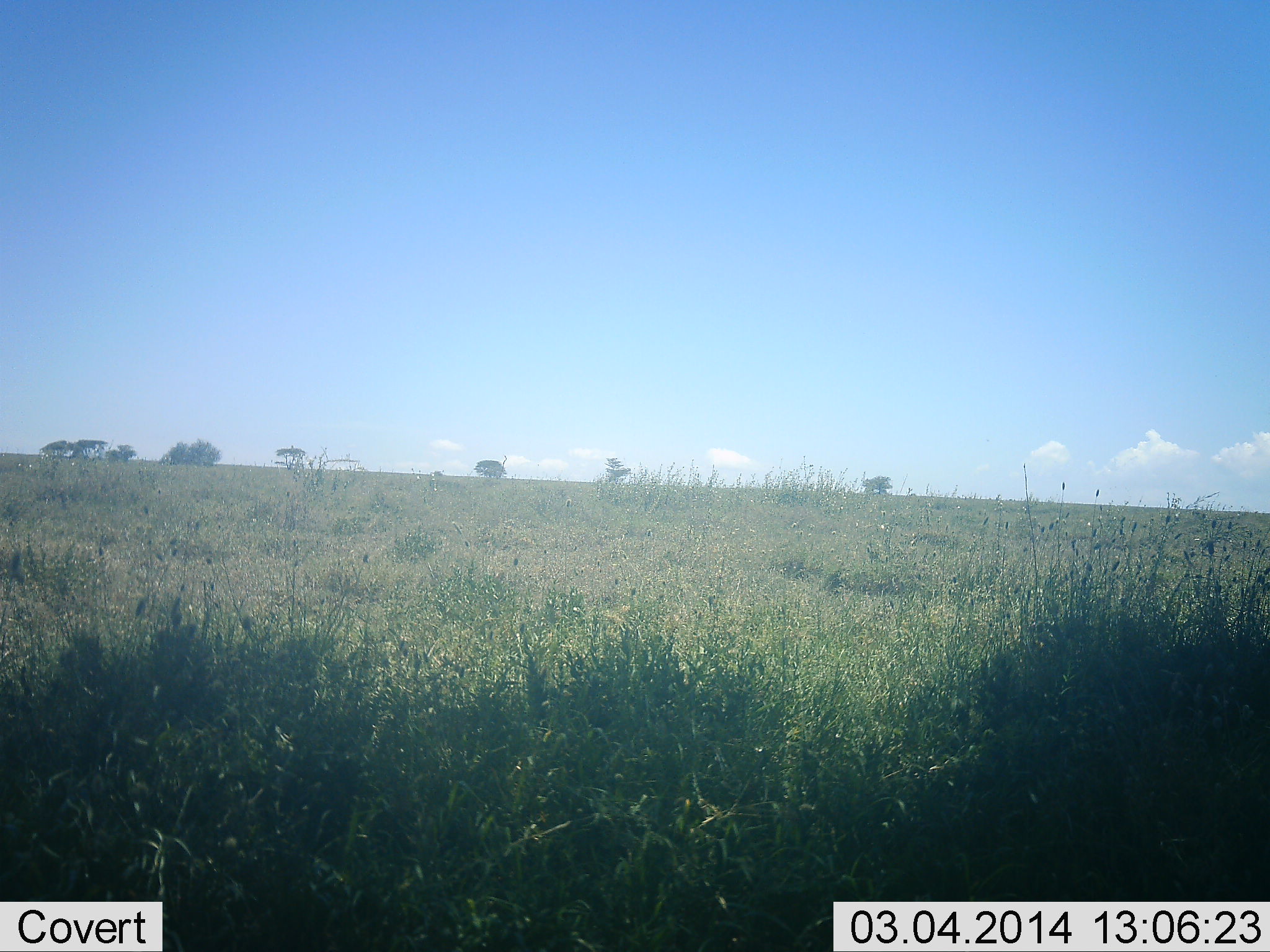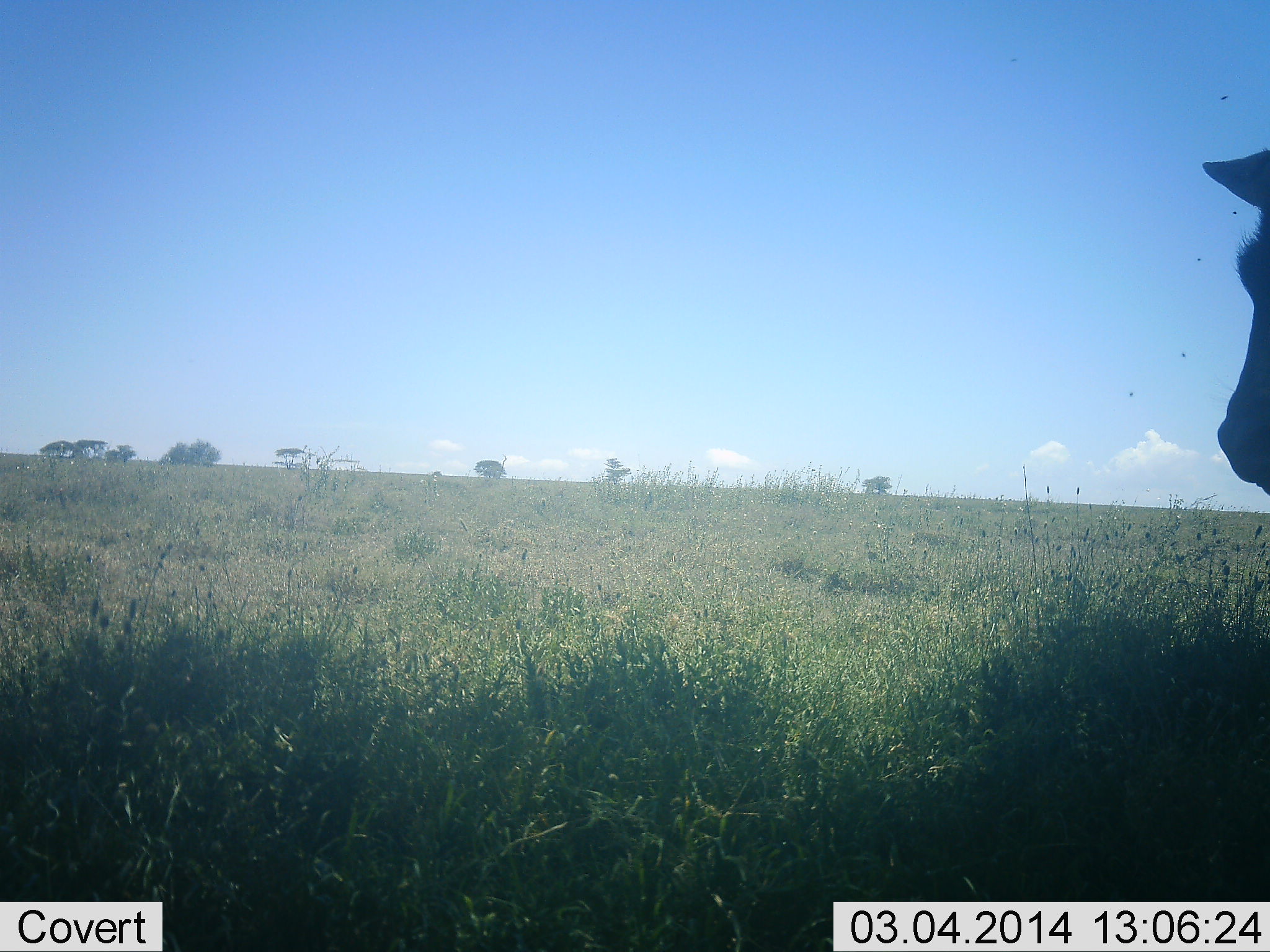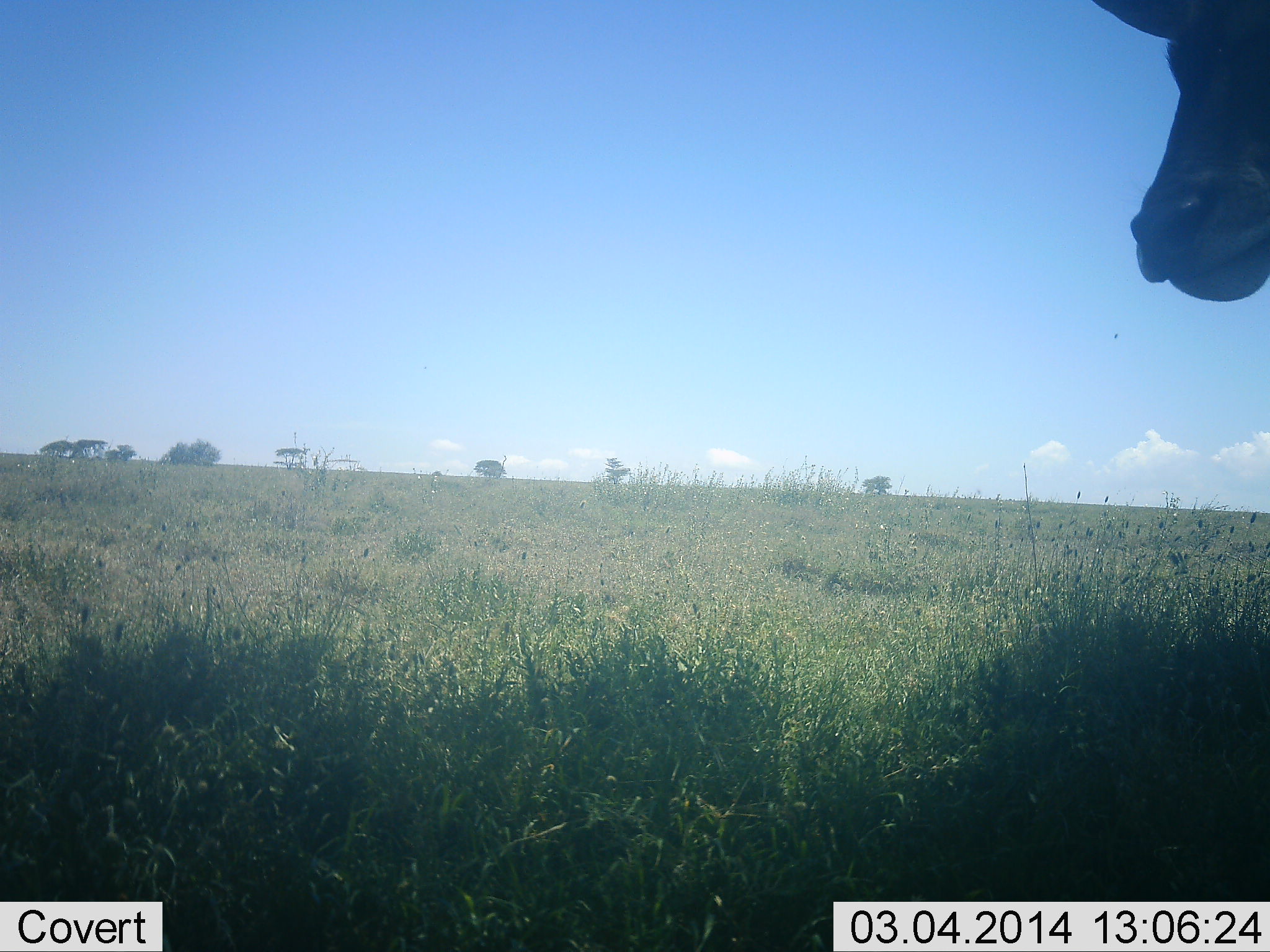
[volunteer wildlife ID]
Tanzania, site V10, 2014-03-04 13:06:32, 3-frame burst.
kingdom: Animalia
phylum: Chordata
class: Mammalia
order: Artiodactyla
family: Bovidae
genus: Nanger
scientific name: Nanger granti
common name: grant's gazelle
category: gazellegrants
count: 1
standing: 100%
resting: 0%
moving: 0%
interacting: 0%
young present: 0%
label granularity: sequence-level